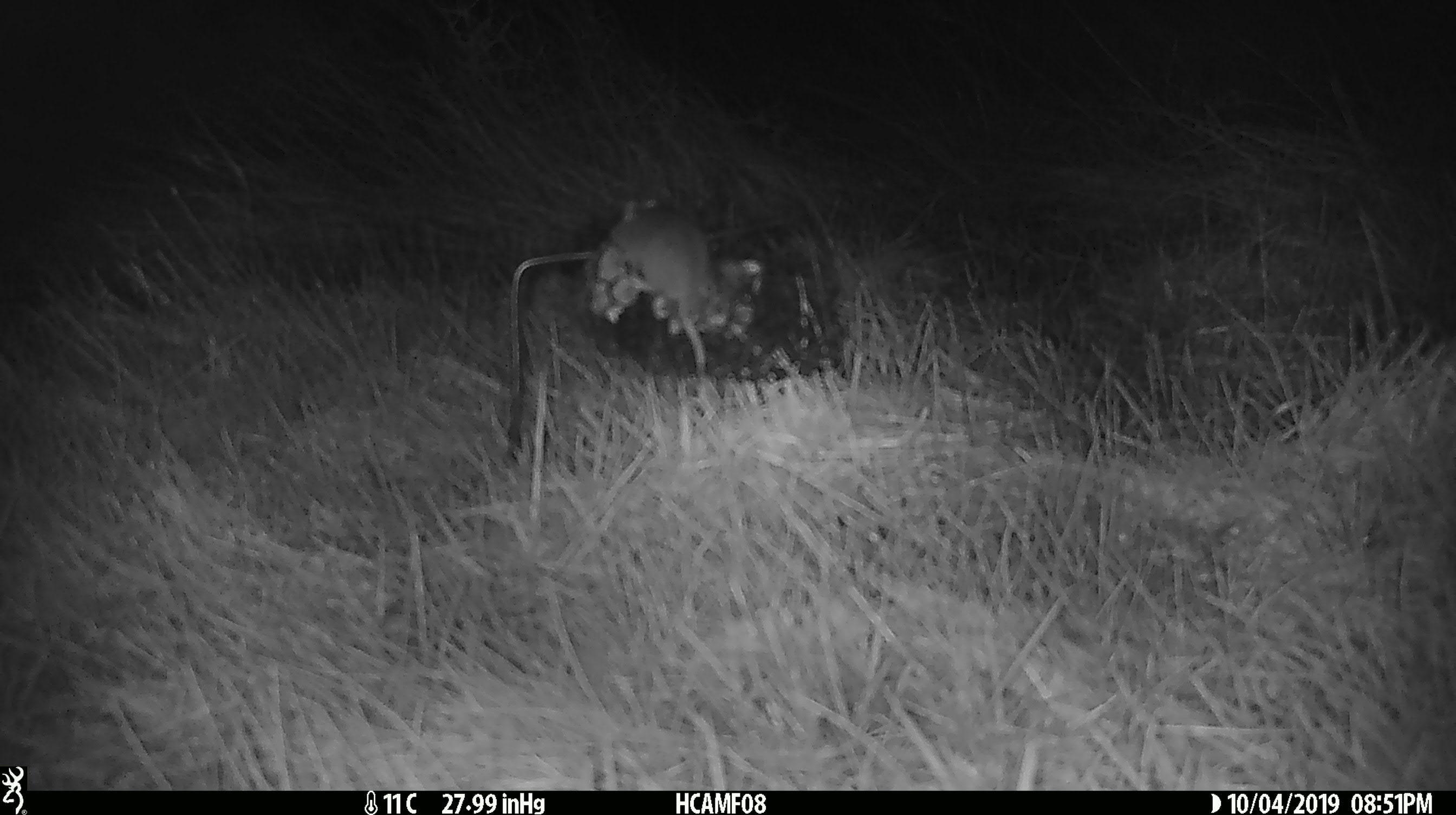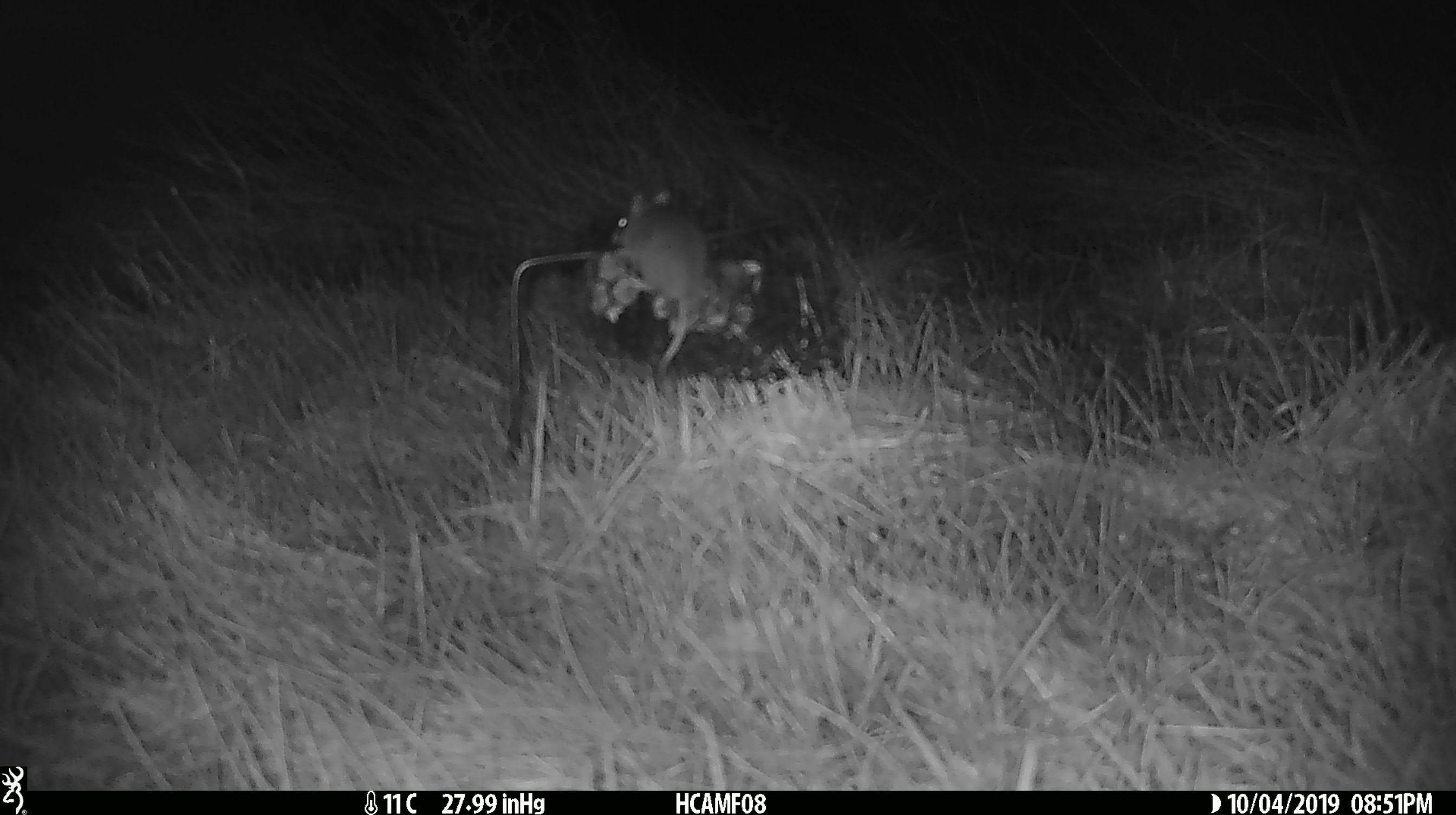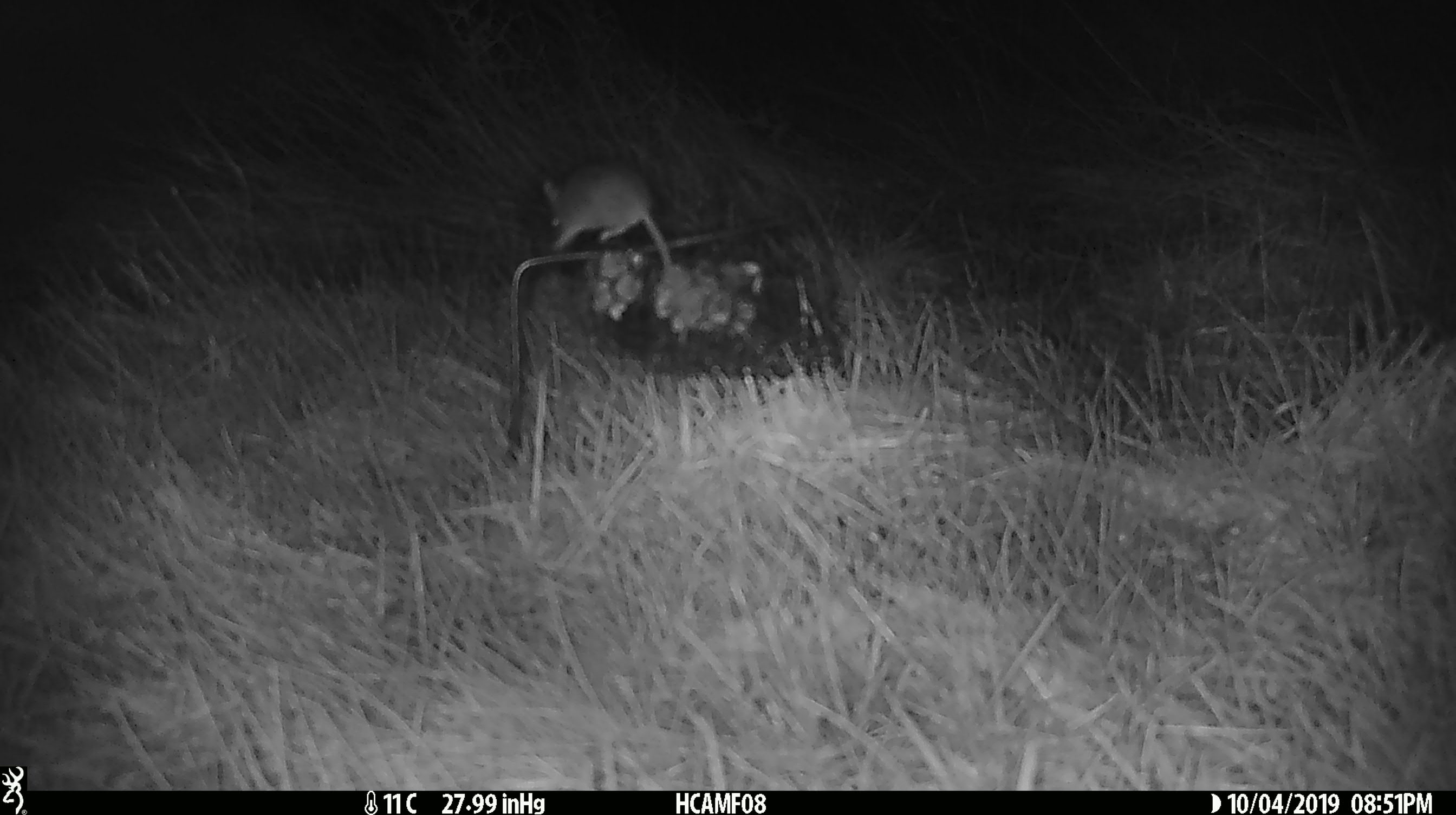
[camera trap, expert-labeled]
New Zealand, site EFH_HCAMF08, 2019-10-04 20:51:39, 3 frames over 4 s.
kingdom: Animalia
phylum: Chordata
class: Mammalia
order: Rodentia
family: Muridae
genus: Mus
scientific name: Mus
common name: mouse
Mouse (Mus).